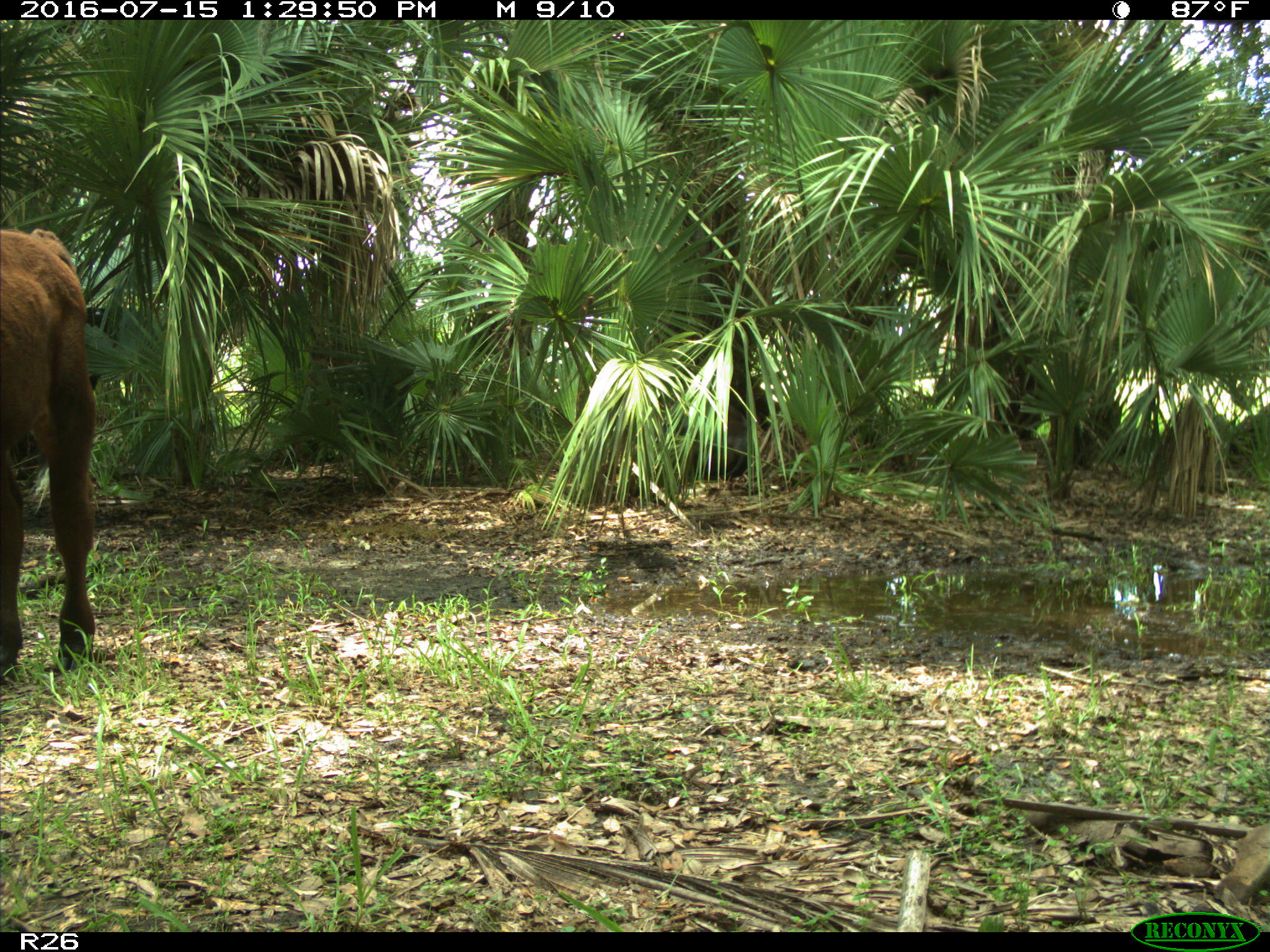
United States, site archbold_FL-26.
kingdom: Animalia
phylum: Chordata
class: Mammalia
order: Artiodactyla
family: Bovidae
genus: Bos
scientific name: Bos taurus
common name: domestic cow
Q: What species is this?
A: Bos taurus (domestic cow).